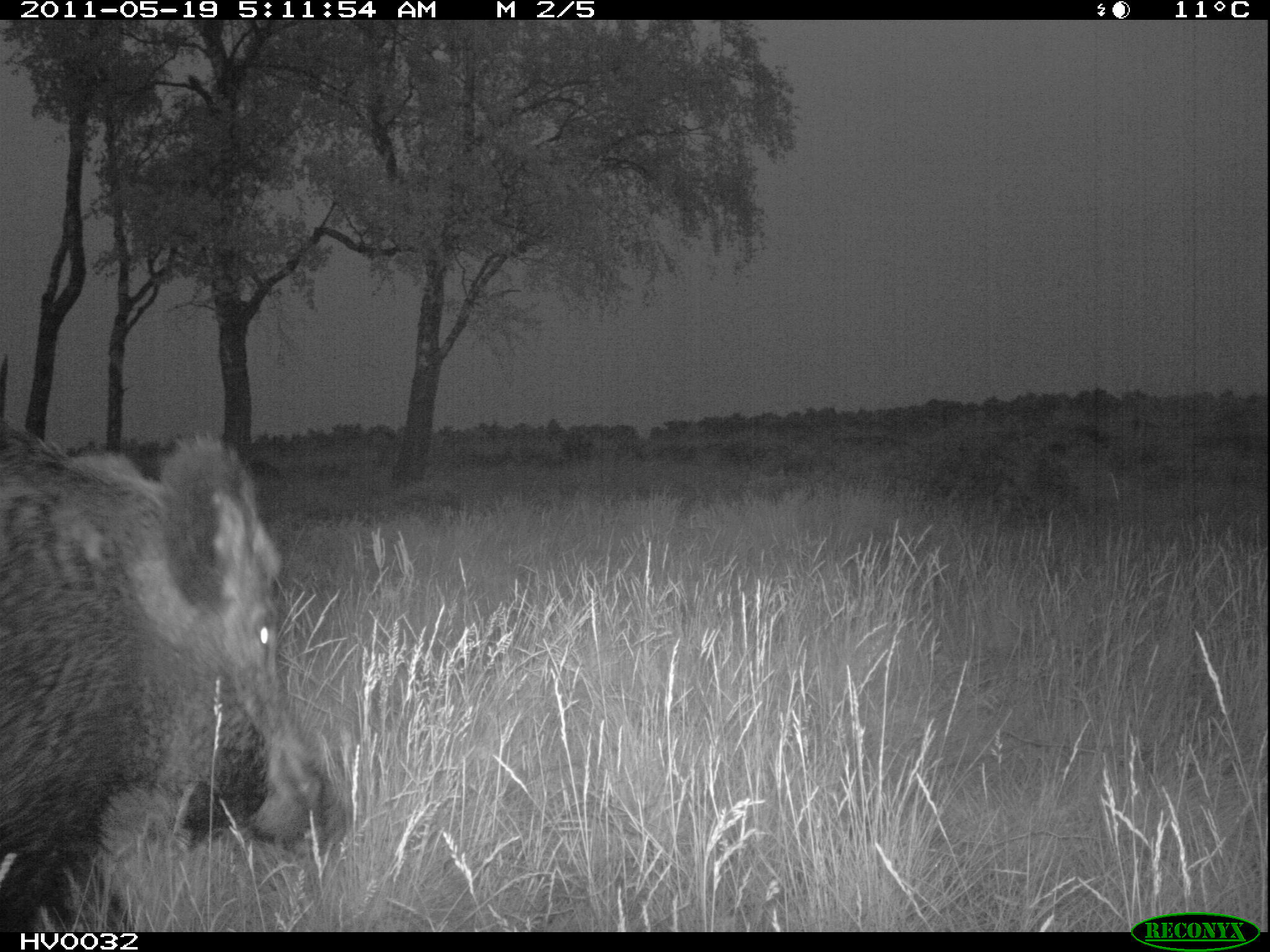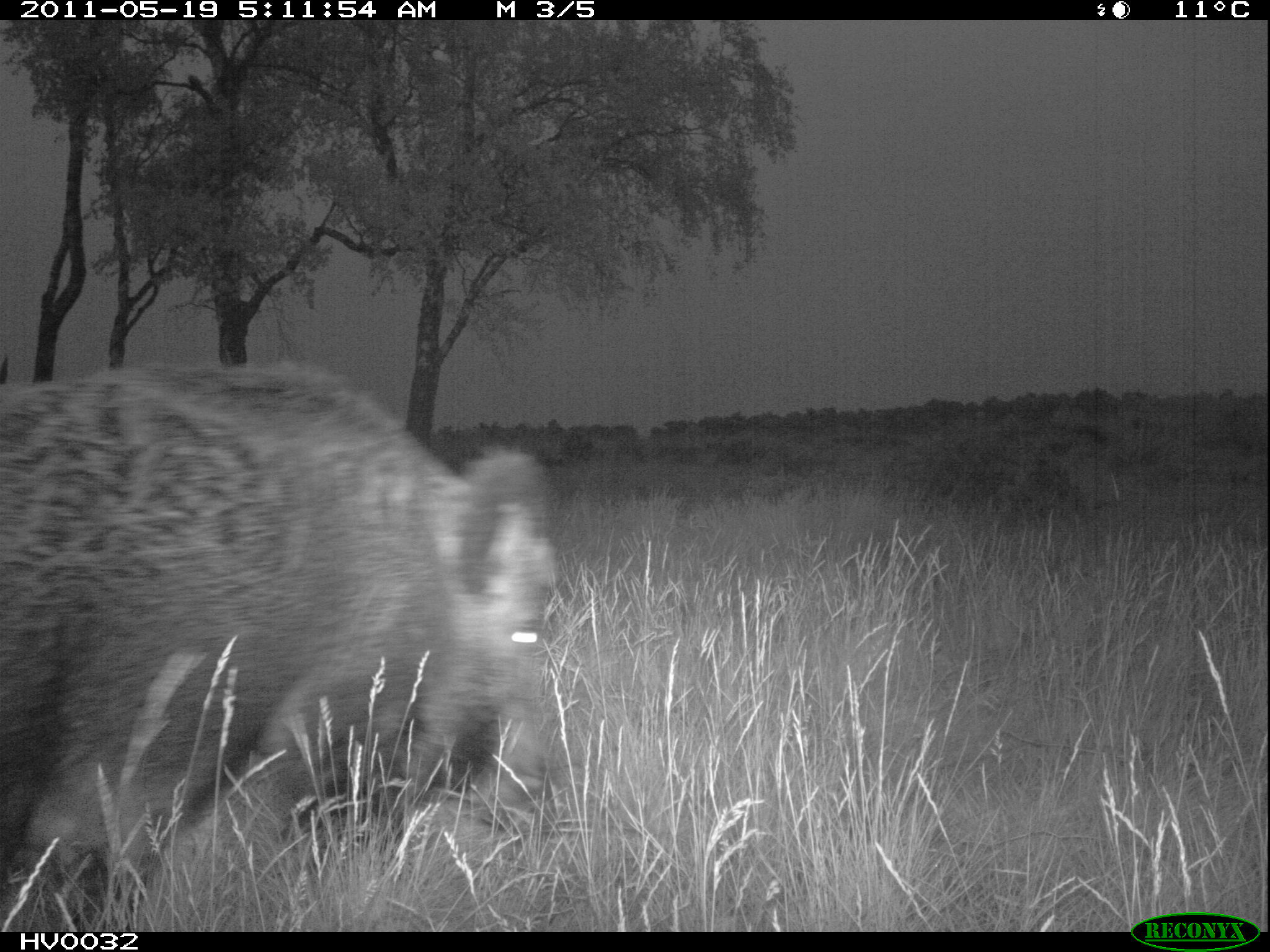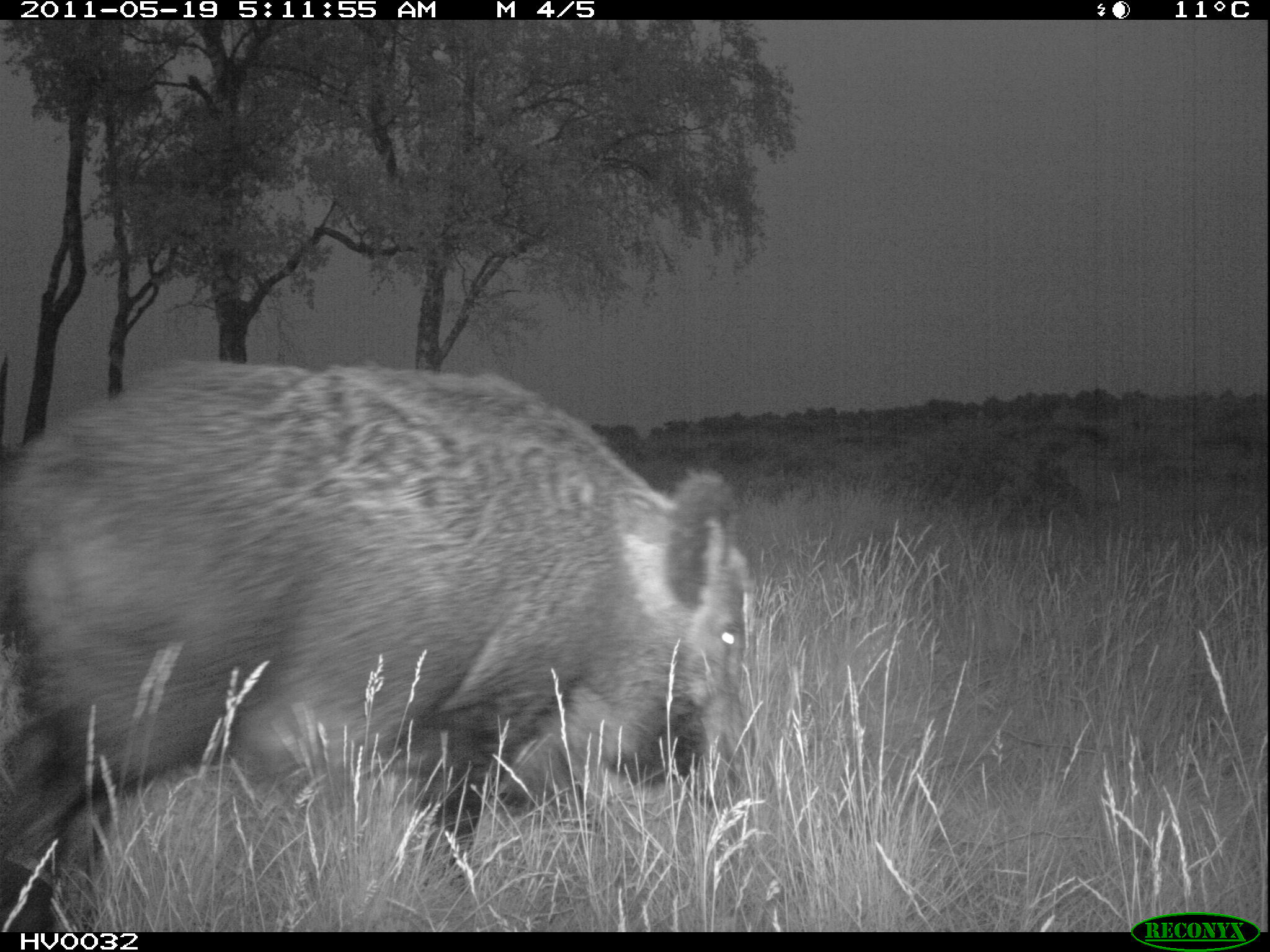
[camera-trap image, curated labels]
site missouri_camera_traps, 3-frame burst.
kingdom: Animalia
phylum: Chordata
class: Mammalia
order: Artiodactyla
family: Suidae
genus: Sus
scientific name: Sus scrofa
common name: wild boar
Wild boar (Sus scrofa).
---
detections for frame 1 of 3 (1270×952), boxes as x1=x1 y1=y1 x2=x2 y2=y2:
wild boar: x1=7 y1=422 x2=356 y2=931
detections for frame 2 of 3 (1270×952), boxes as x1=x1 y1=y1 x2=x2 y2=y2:
wild boar: x1=7 y1=346 x2=575 y2=928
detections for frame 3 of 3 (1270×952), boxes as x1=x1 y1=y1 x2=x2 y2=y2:
wild boar: x1=7 y1=349 x2=757 y2=925